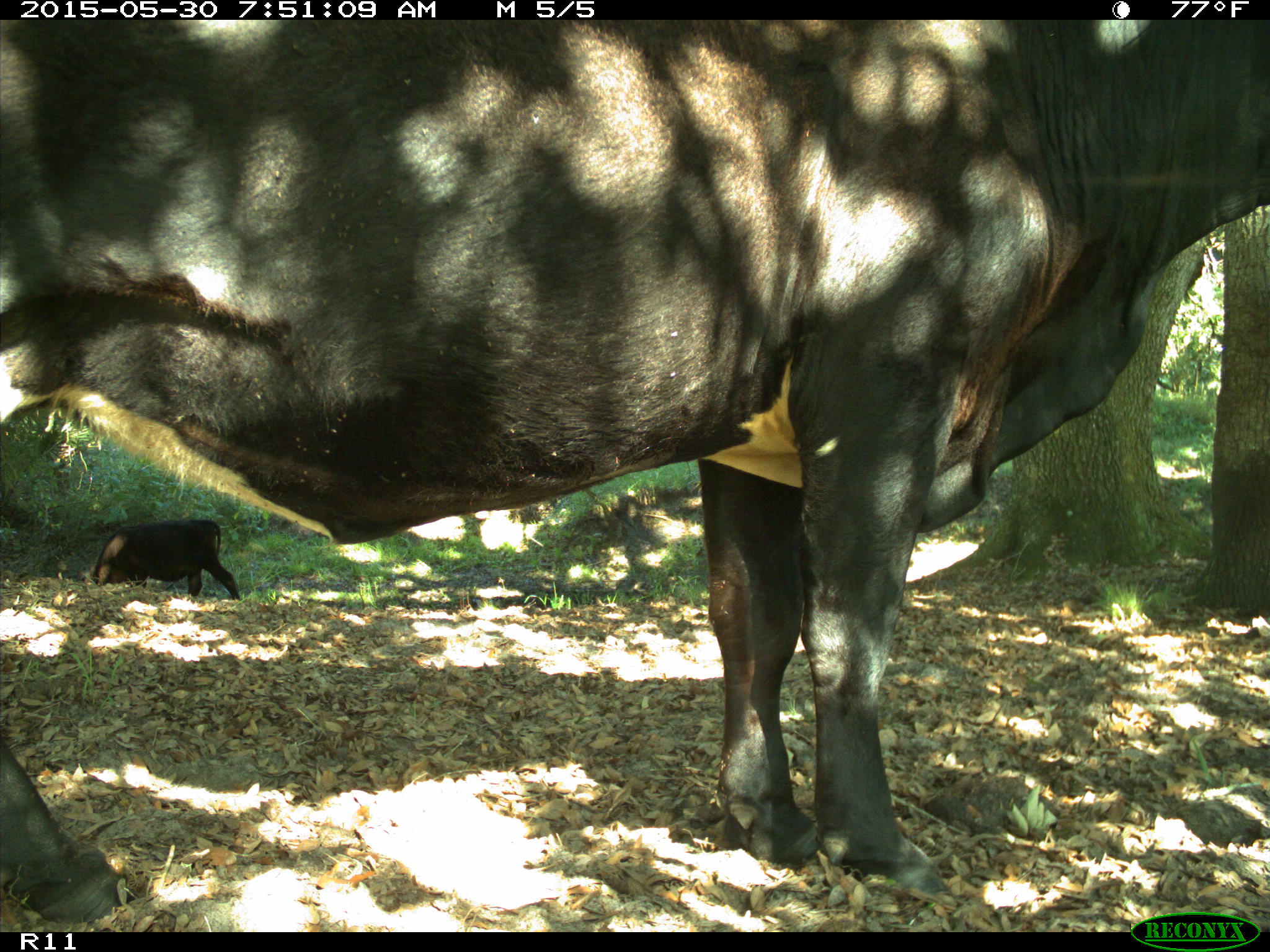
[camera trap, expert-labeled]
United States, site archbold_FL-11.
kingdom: Animalia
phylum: Chordata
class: Mammalia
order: Artiodactyla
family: Bovidae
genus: Bos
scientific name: Bos taurus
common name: domestic cow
Bos taurus (domestic cow).